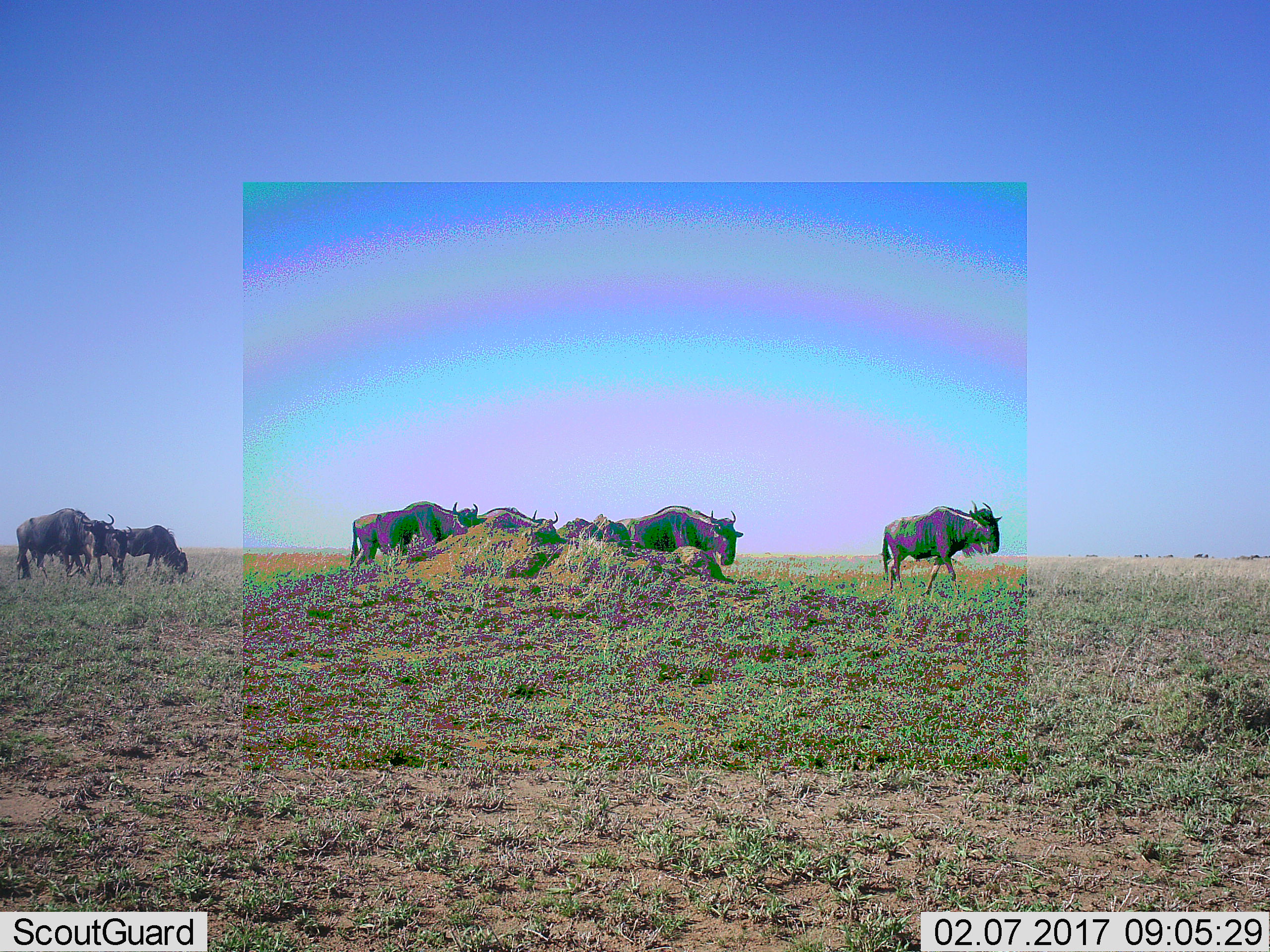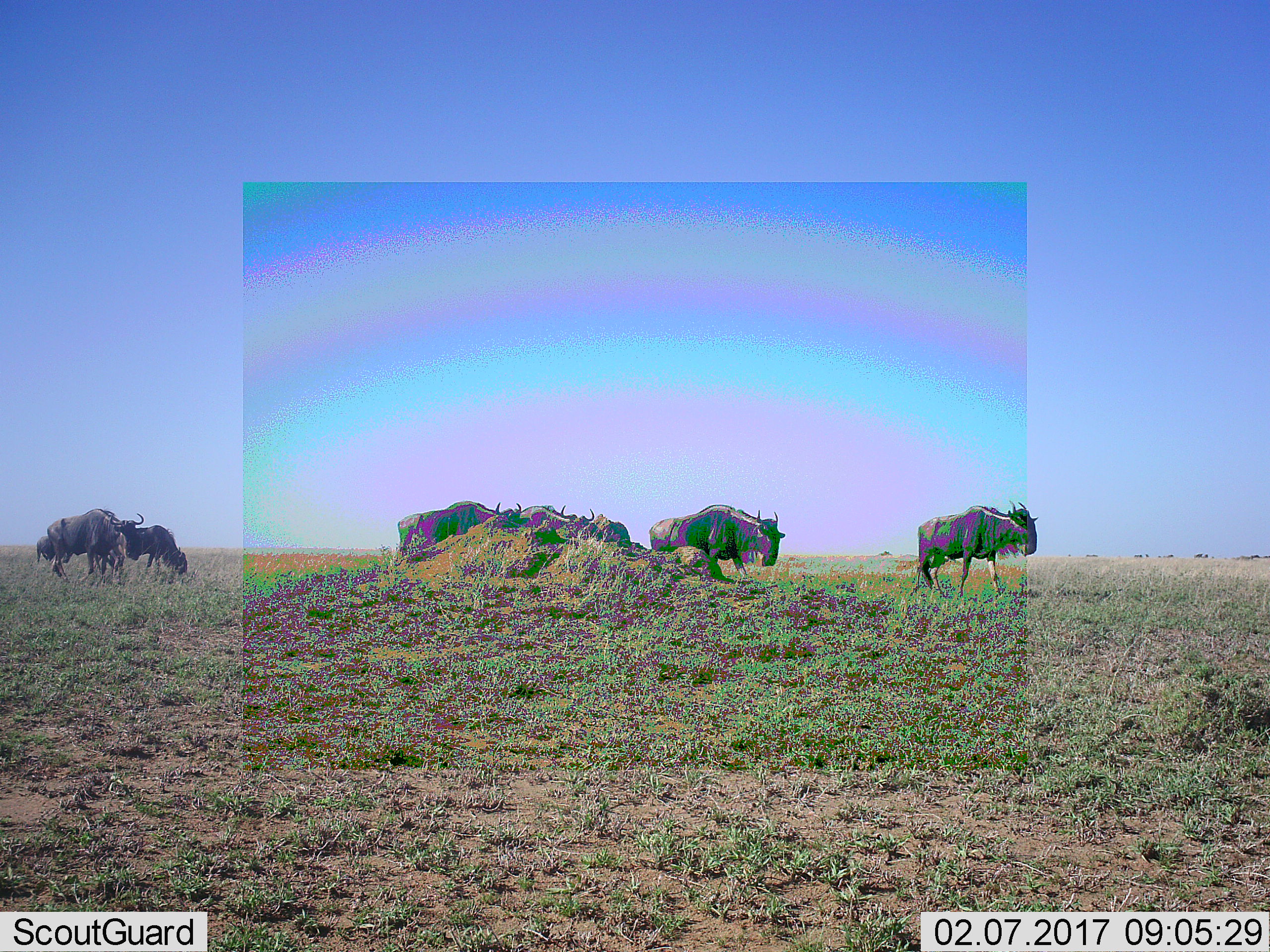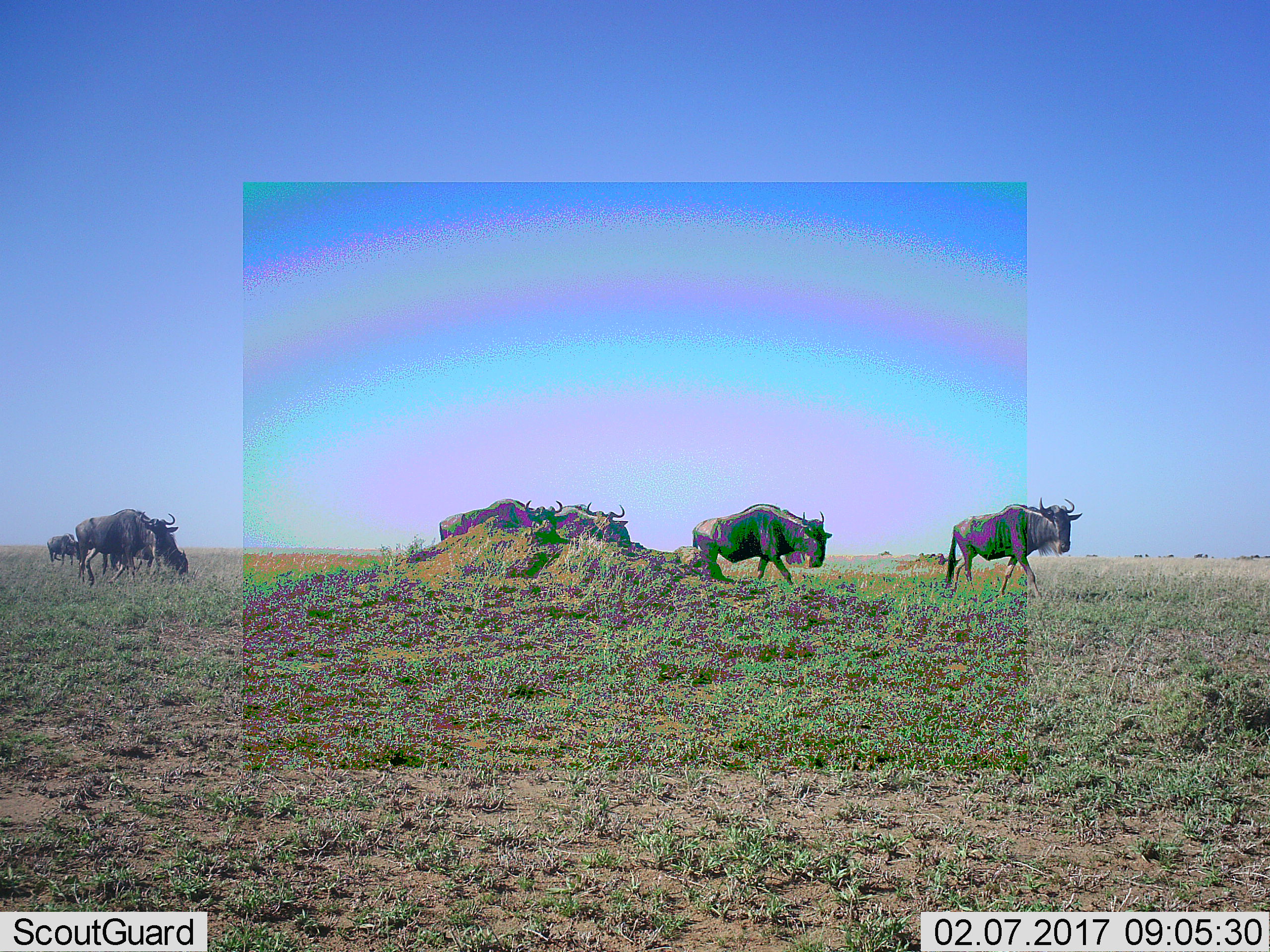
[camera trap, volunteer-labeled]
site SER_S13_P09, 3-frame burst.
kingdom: Animalia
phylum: Chordata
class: Mammalia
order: Artiodactyla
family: Bovidae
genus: Connochaetes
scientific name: Connochaetes taurinus taurinus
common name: blue wildebeest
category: wildebeestblue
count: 7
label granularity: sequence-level